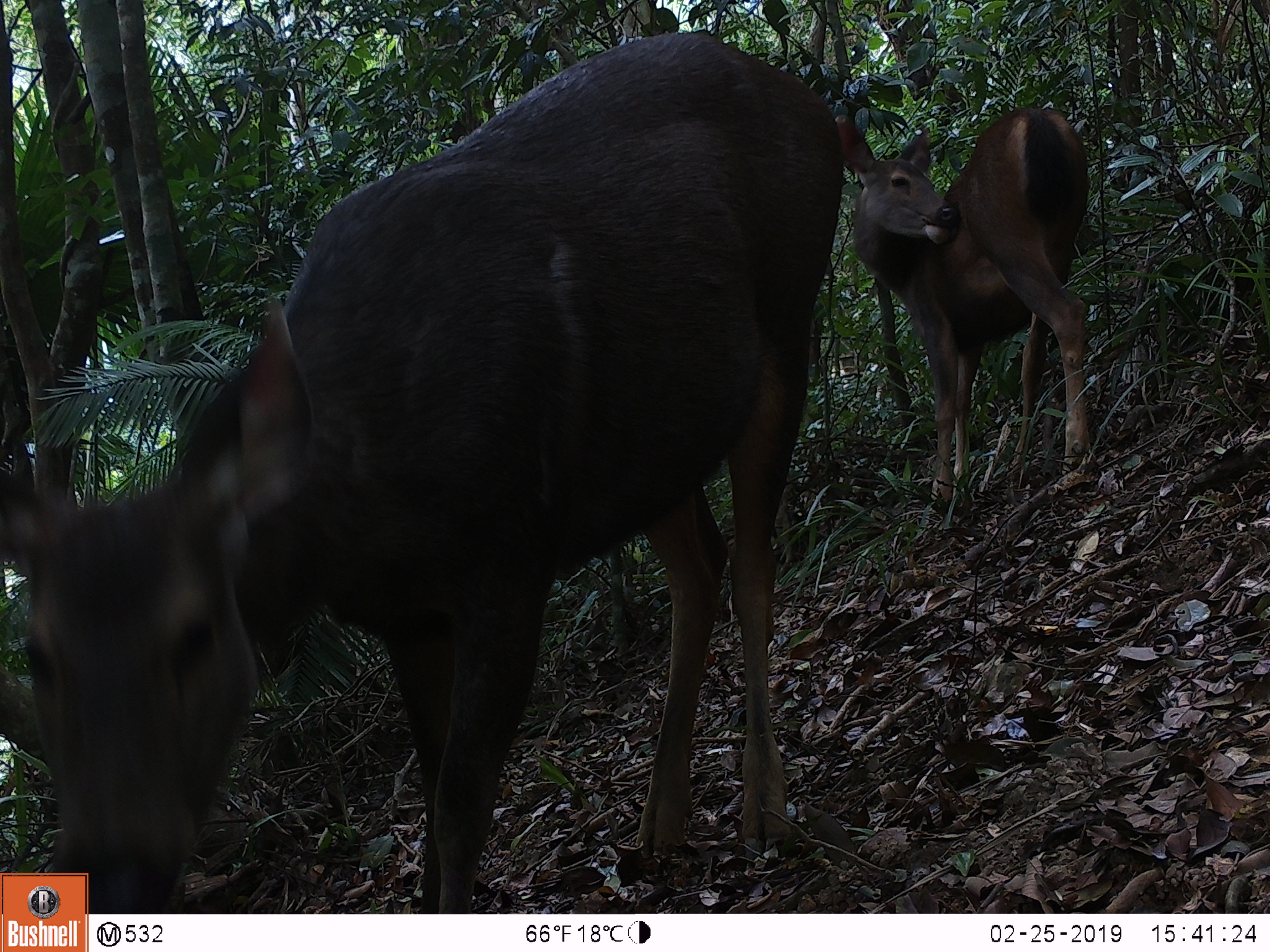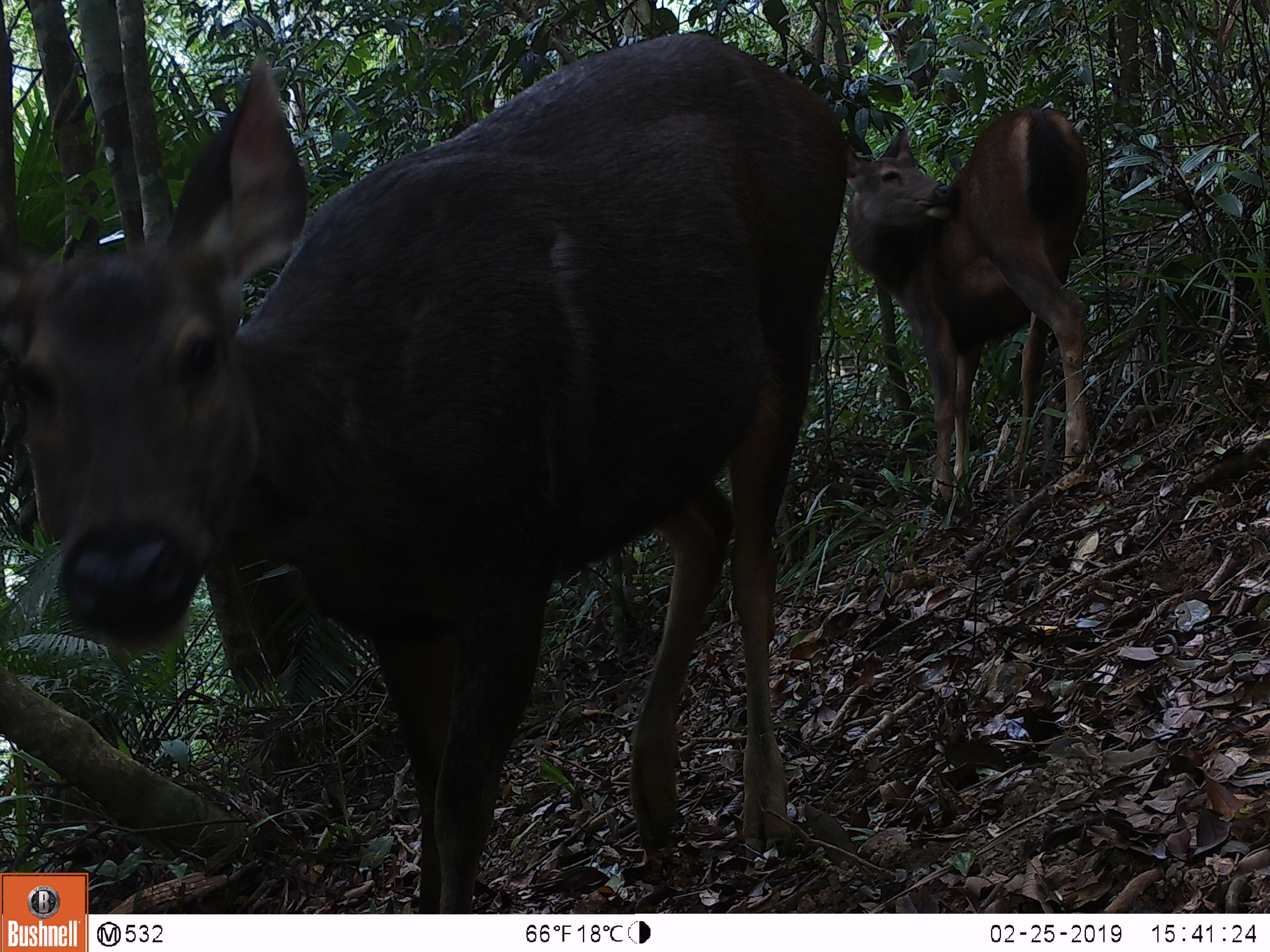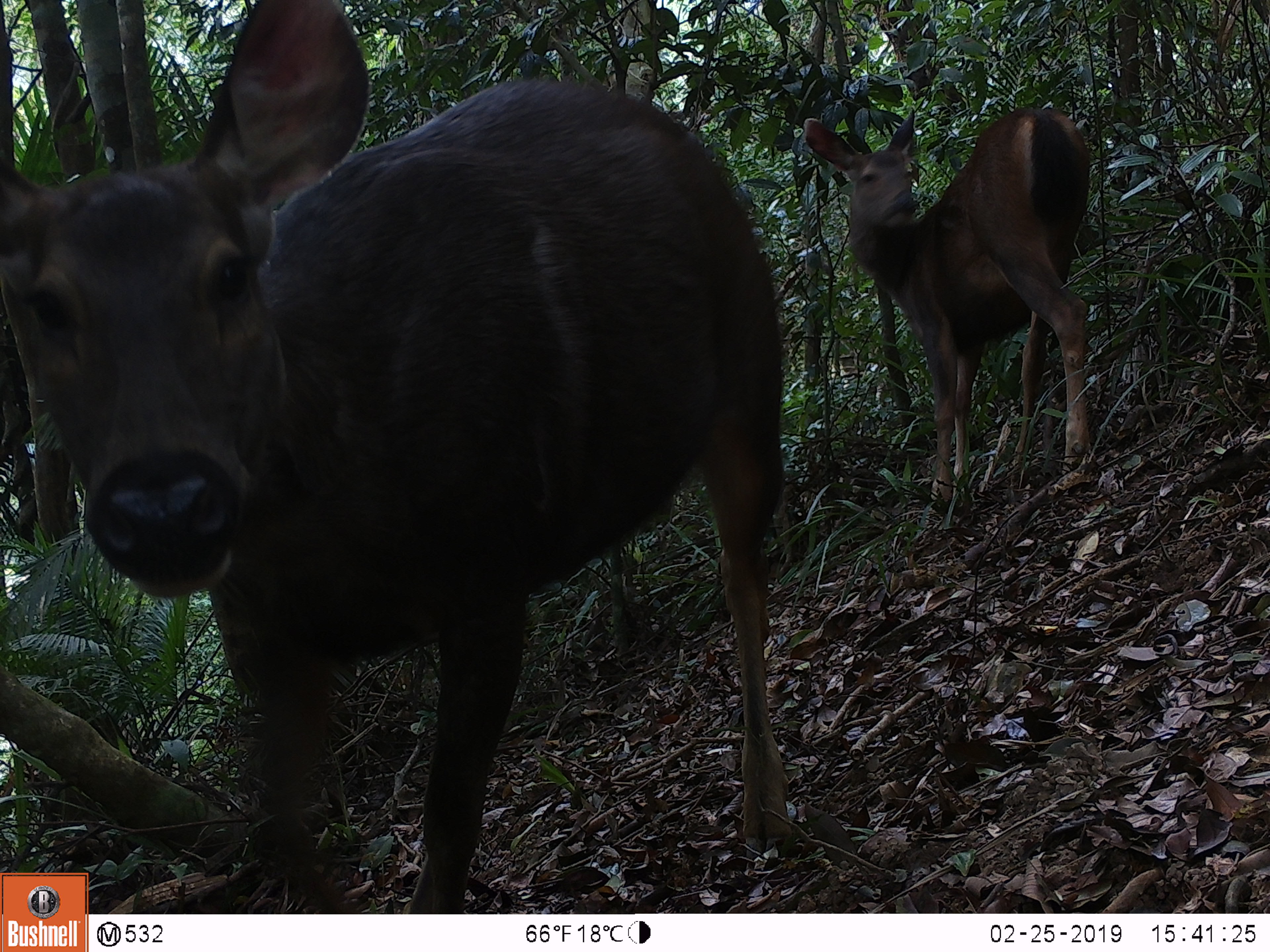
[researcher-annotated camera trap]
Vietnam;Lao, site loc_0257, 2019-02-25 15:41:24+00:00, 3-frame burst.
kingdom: Animalia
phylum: Chordata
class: Mammalia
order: Artiodactyla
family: Cervidae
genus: Rusa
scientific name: Rusa unicolor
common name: sambar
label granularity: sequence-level